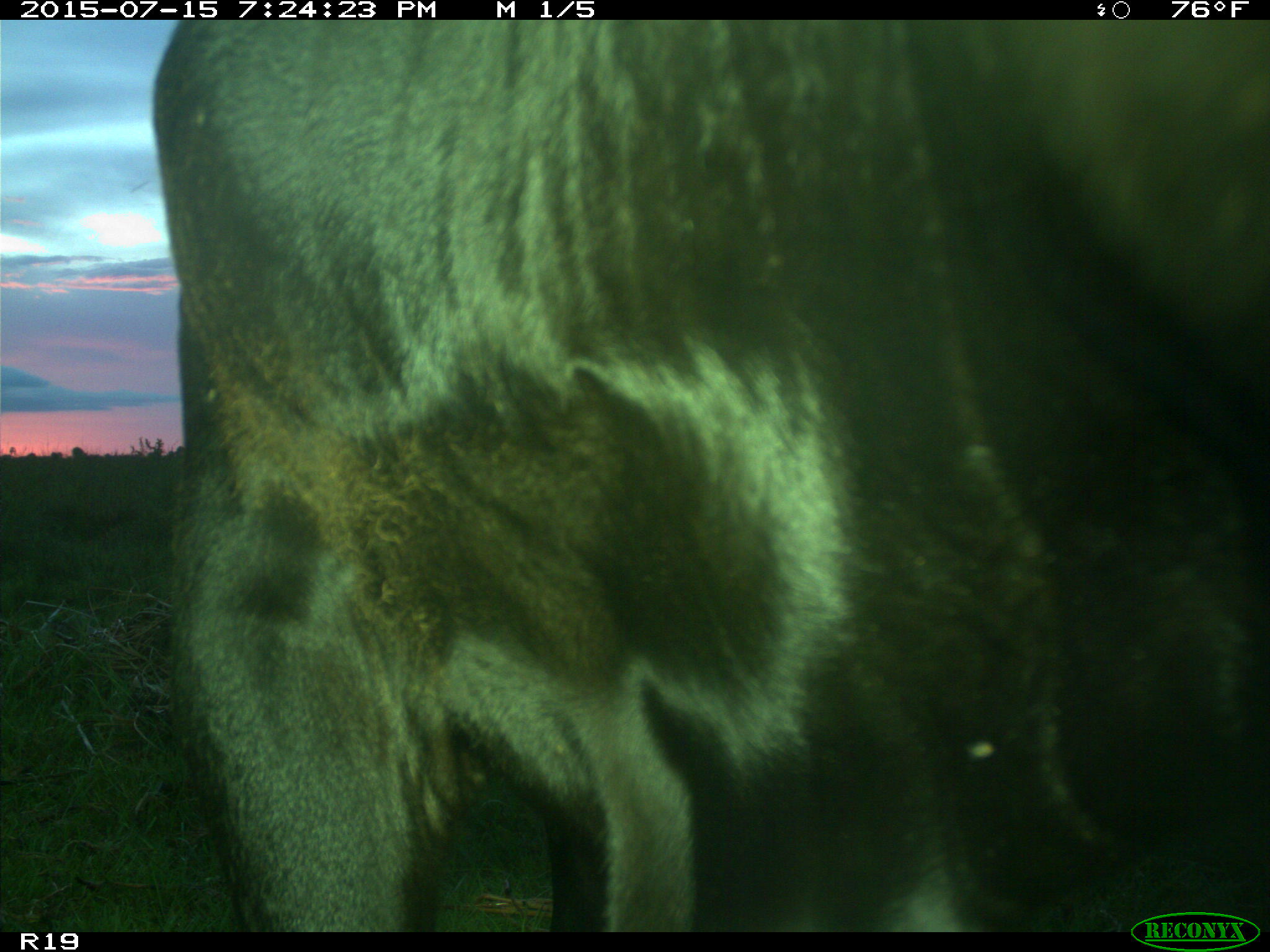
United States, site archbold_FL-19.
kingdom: Animalia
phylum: Chordata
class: Mammalia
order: Artiodactyla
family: Bovidae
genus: Bos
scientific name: Bos taurus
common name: domestic cow